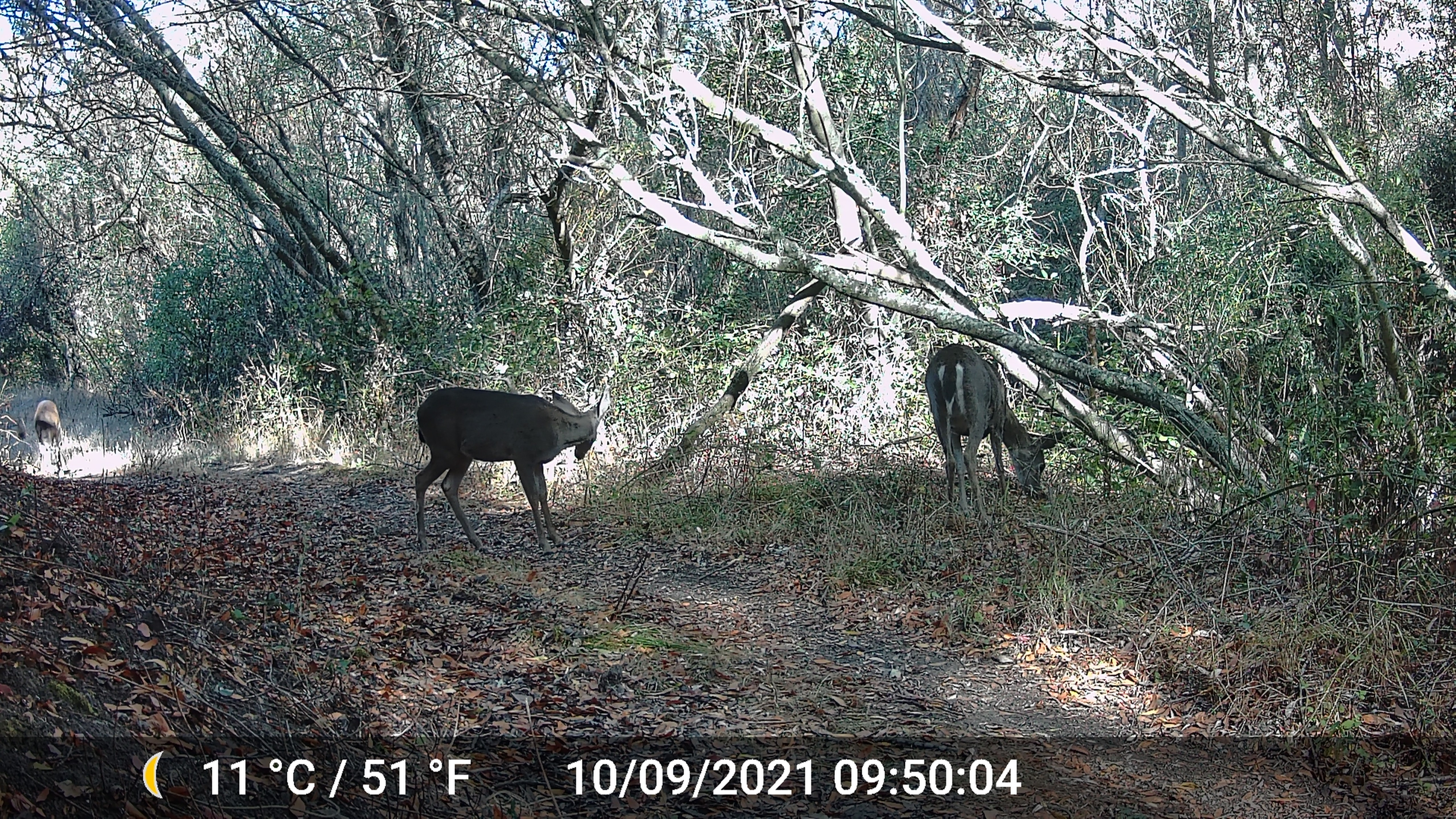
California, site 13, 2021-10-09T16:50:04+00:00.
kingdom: Animalia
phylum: Chordata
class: Mammalia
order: Artiodactyla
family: Cervidae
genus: Odocoileus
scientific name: Odocoileus hemionus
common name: mule deer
Mule deer (Odocoileus hemionus).